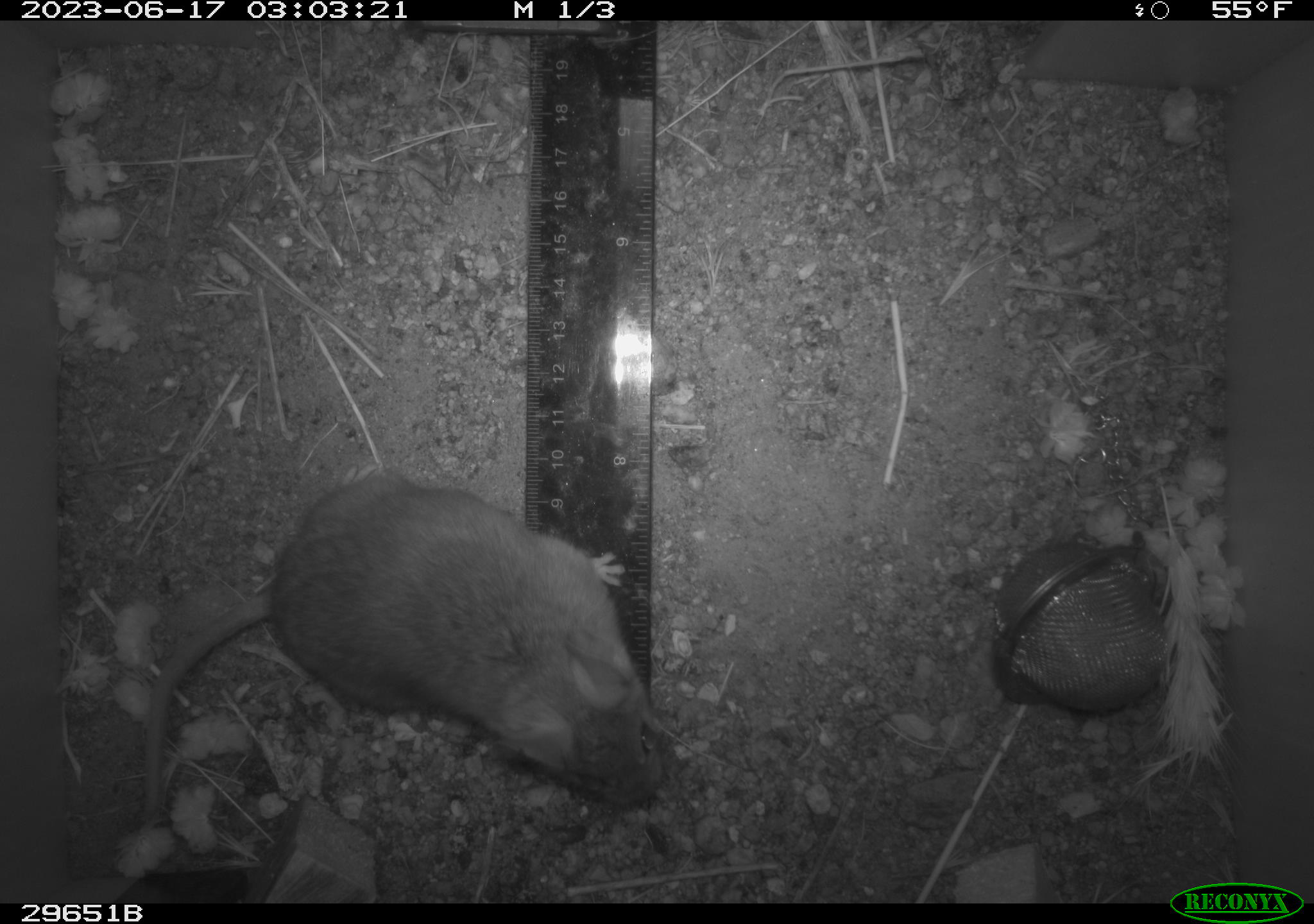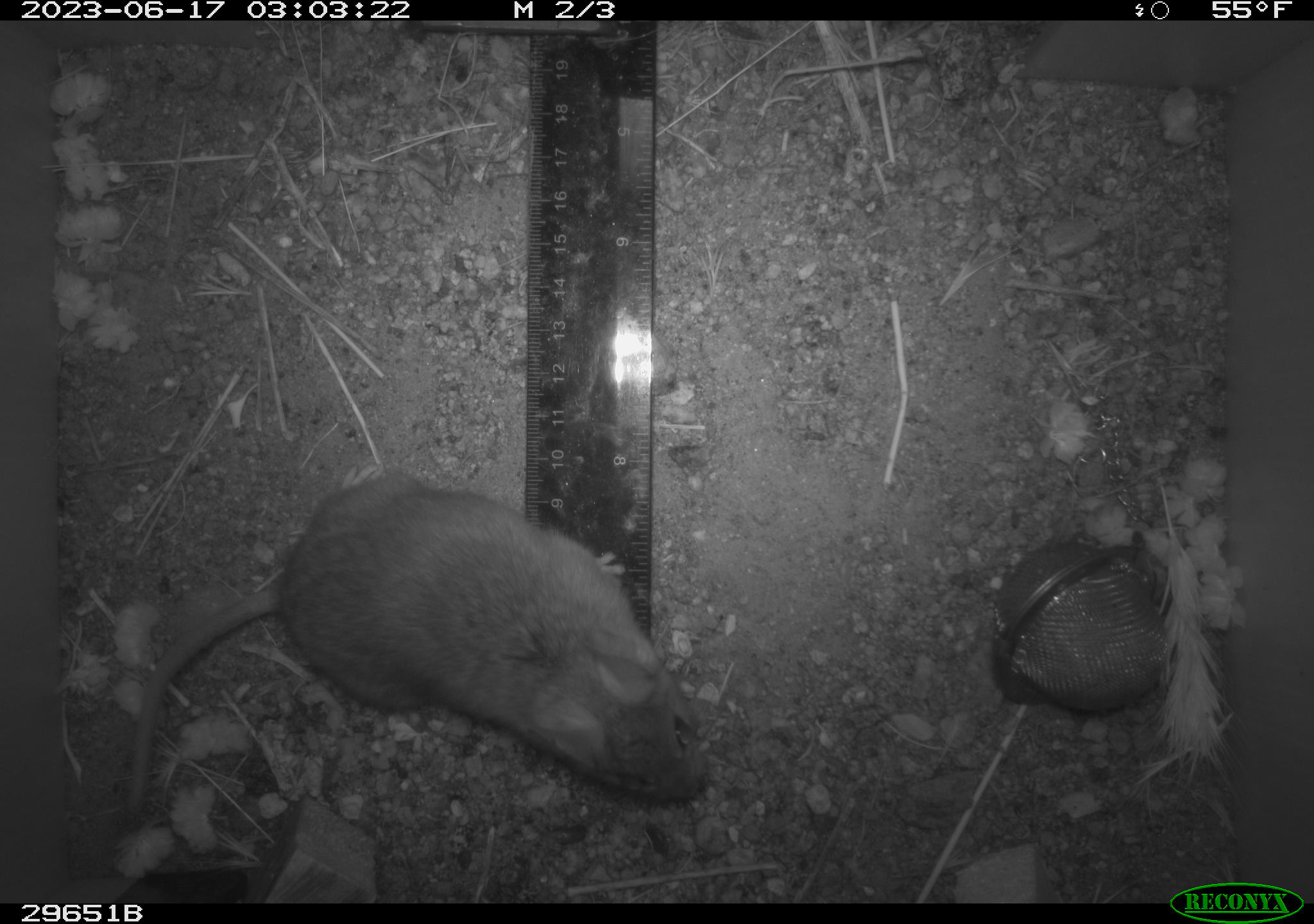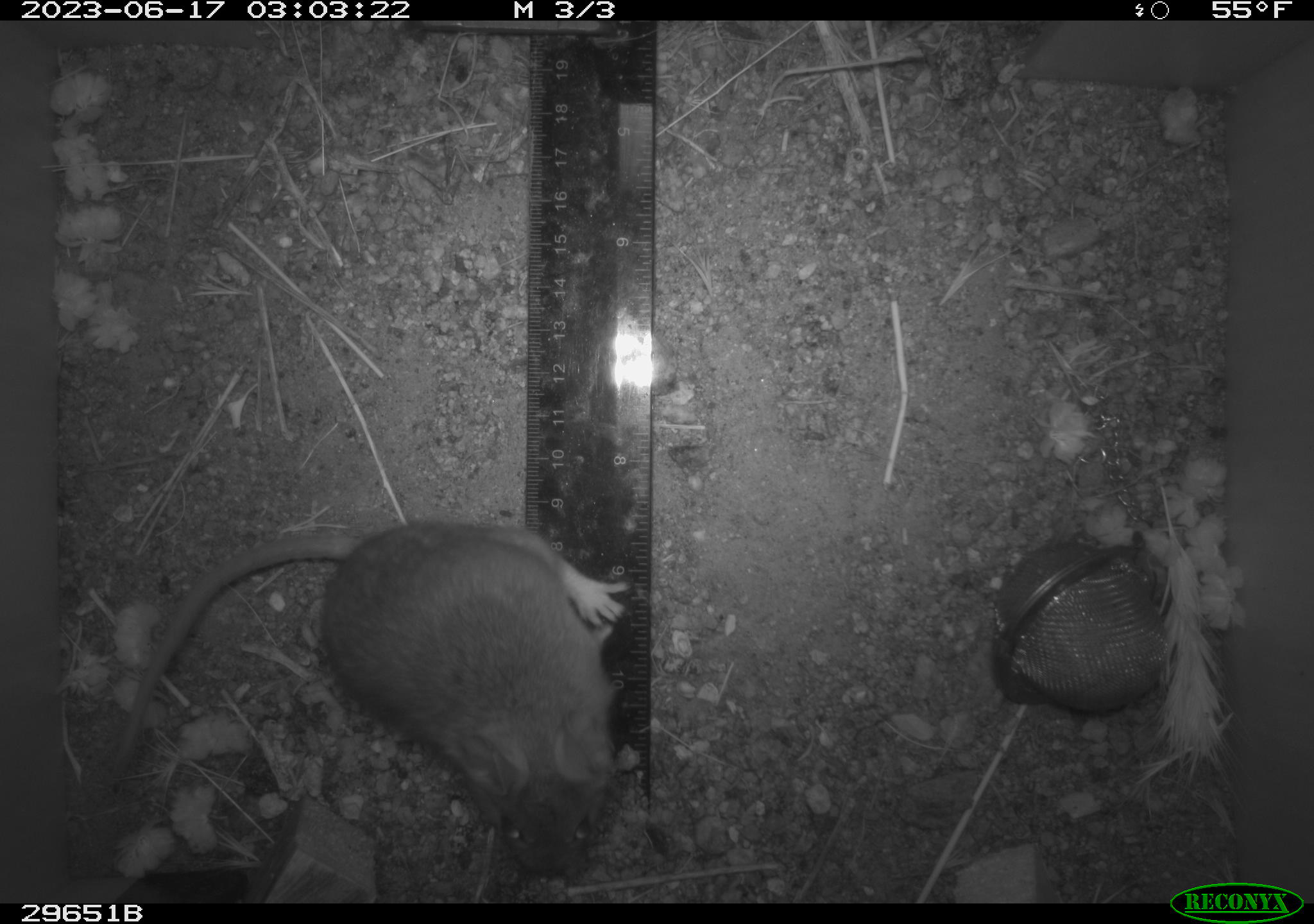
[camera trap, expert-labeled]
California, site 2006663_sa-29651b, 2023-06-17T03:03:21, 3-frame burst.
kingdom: Animalia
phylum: Chordata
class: Mammalia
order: Rodentia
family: Cricetidae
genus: Neotoma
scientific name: Neotoma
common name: pack rat or woodrat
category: neotoma species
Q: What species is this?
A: Neotoma species (pack rat or woodrat) (Neotoma).